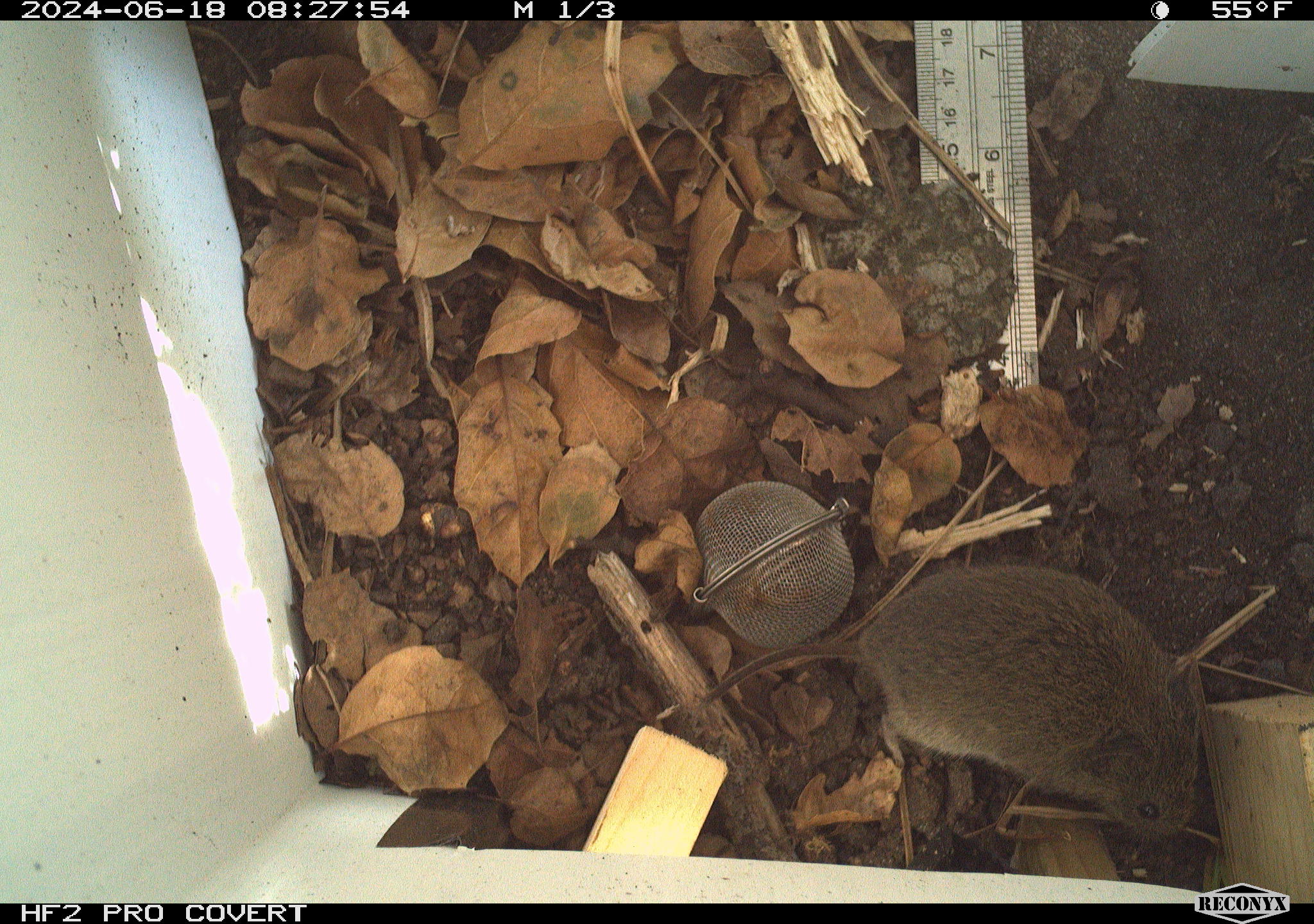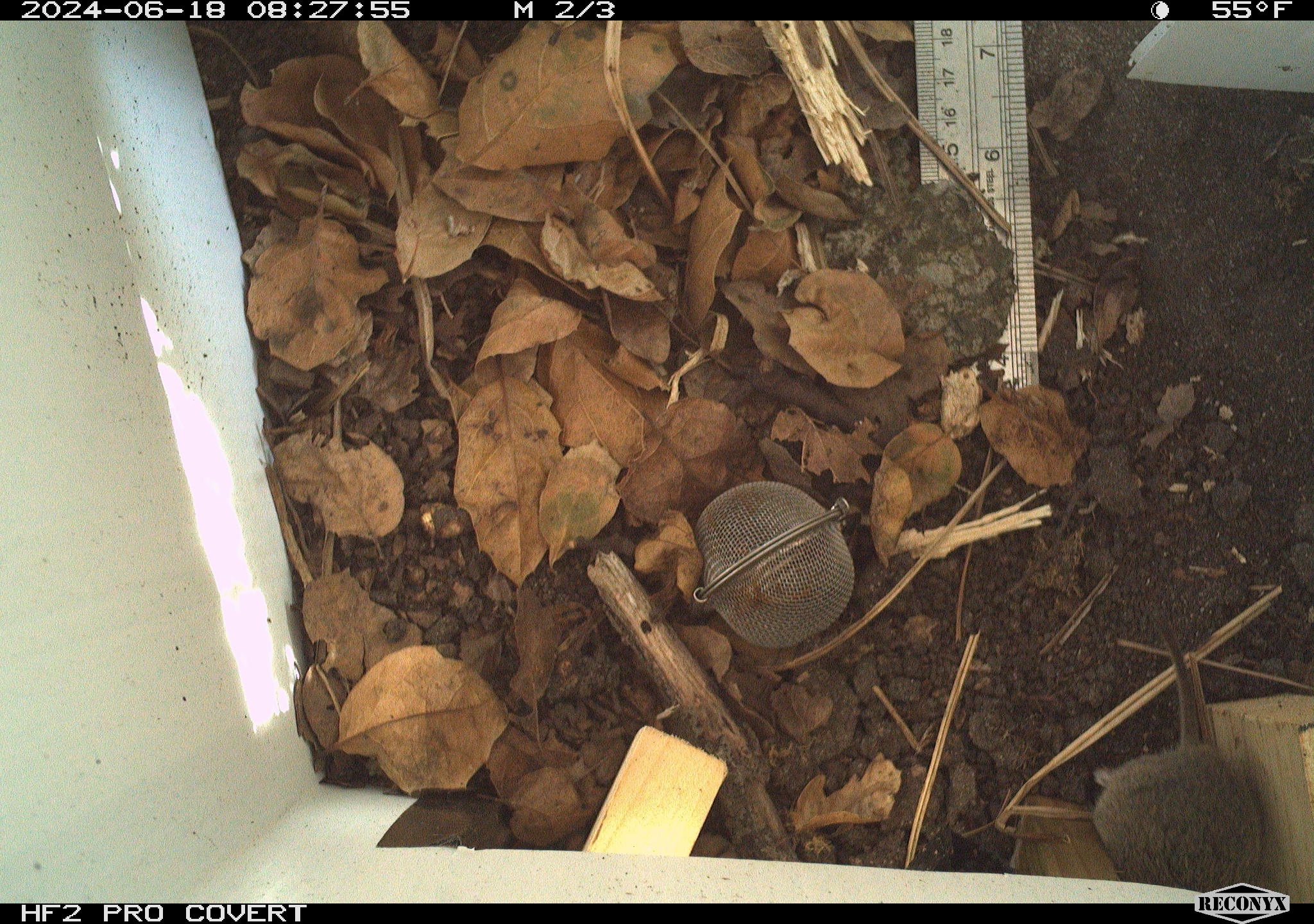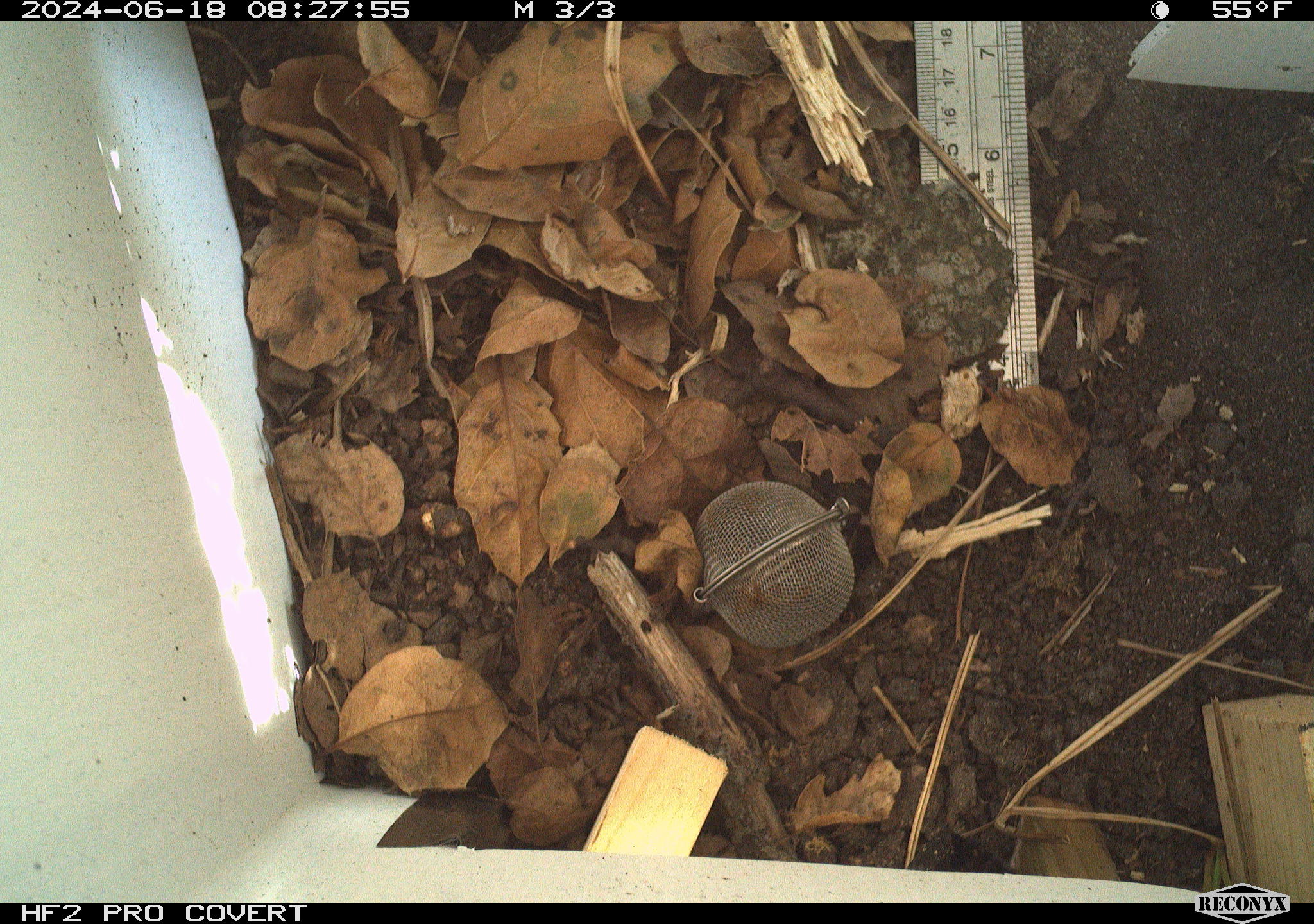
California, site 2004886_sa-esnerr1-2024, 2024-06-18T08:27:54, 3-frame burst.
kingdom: Animalia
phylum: Chordata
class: Mammalia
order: Rodentia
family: Cricetidae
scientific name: Cricetidae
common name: hamsters, voles, lemmings, and allies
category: cricetidae family